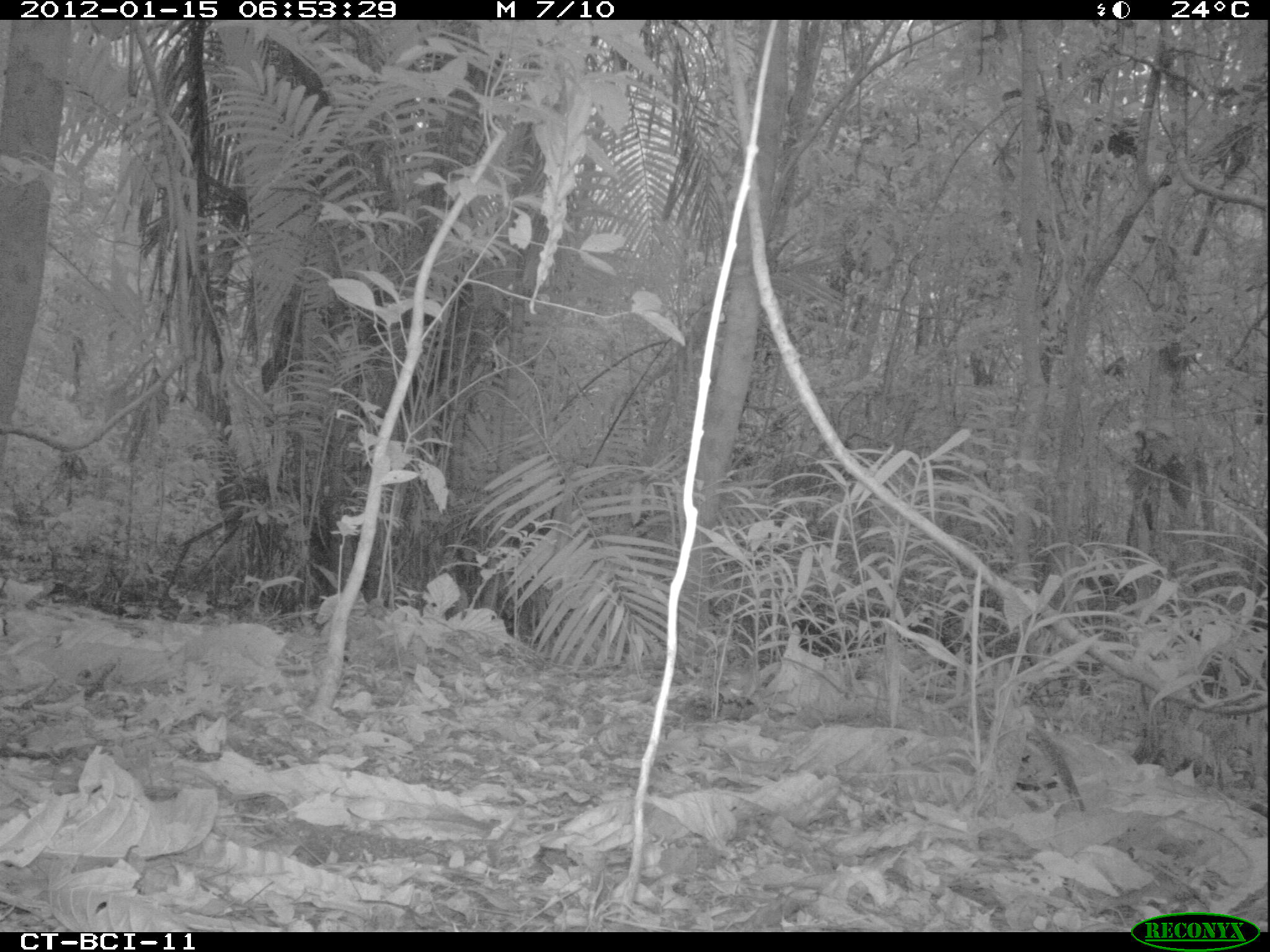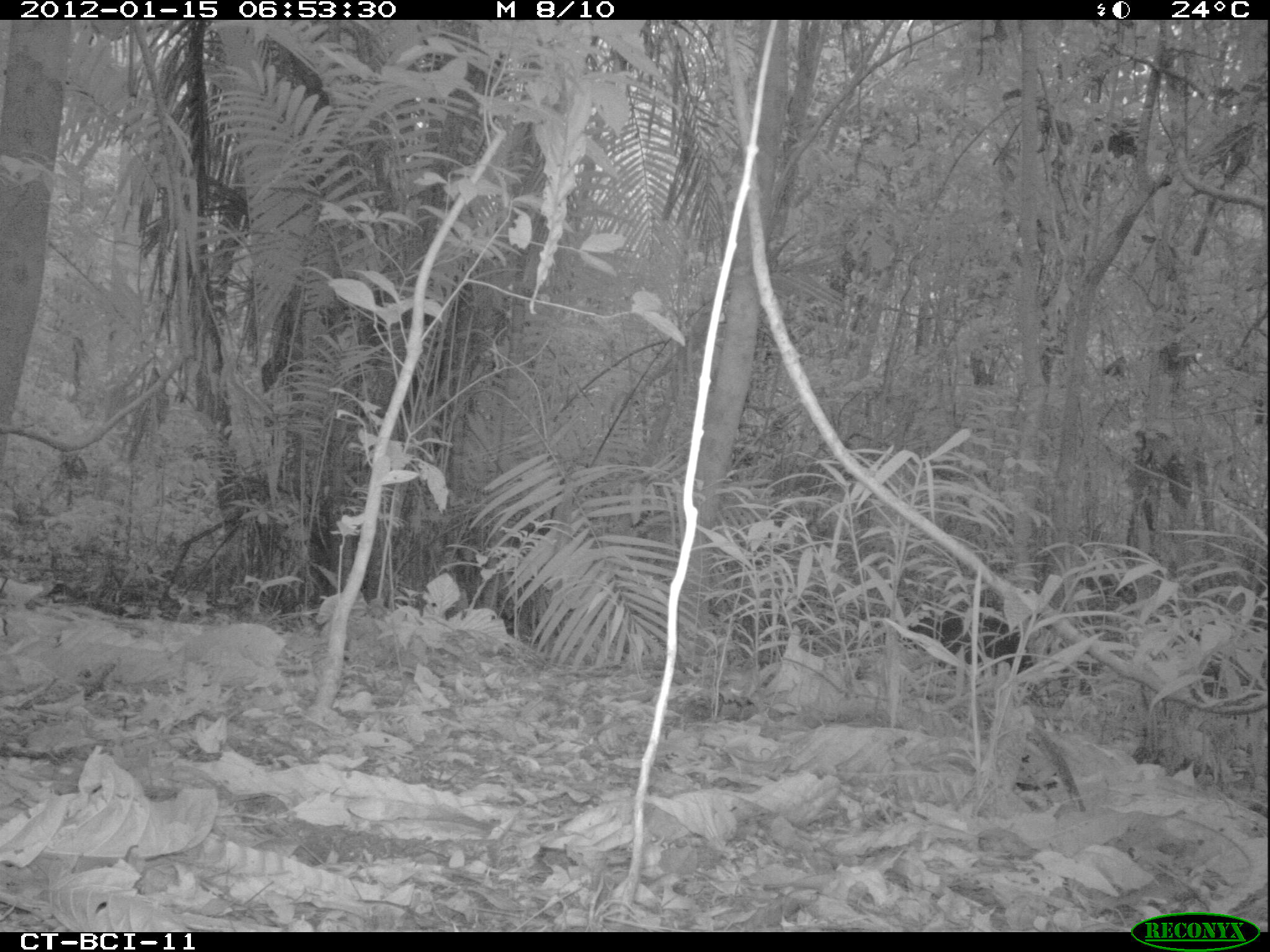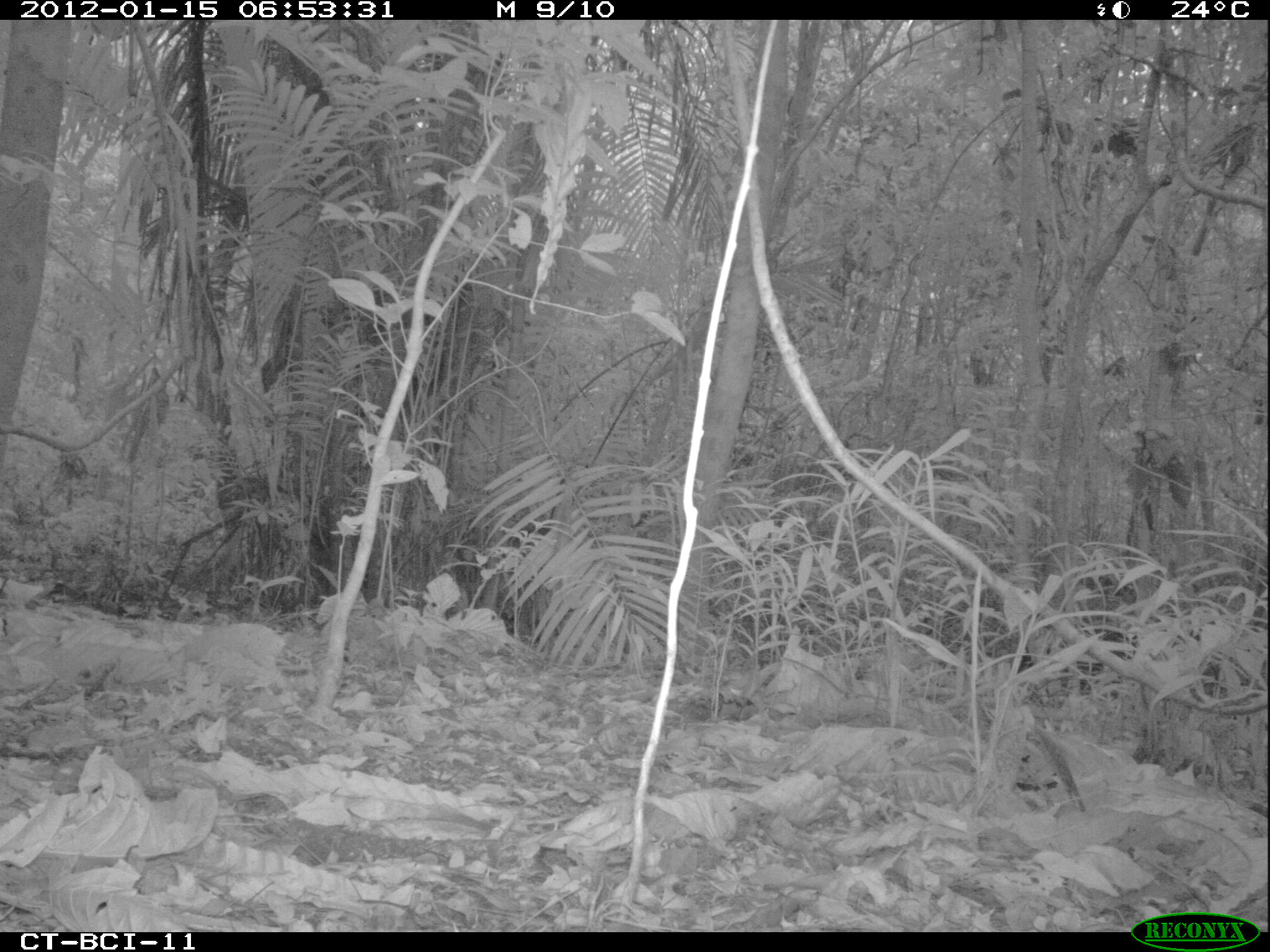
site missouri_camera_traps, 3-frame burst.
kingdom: Animalia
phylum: Chordata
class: Mammalia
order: Artiodactyla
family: Tayassuidae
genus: Pecari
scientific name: Pecari tajacu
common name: collared peccary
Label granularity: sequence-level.